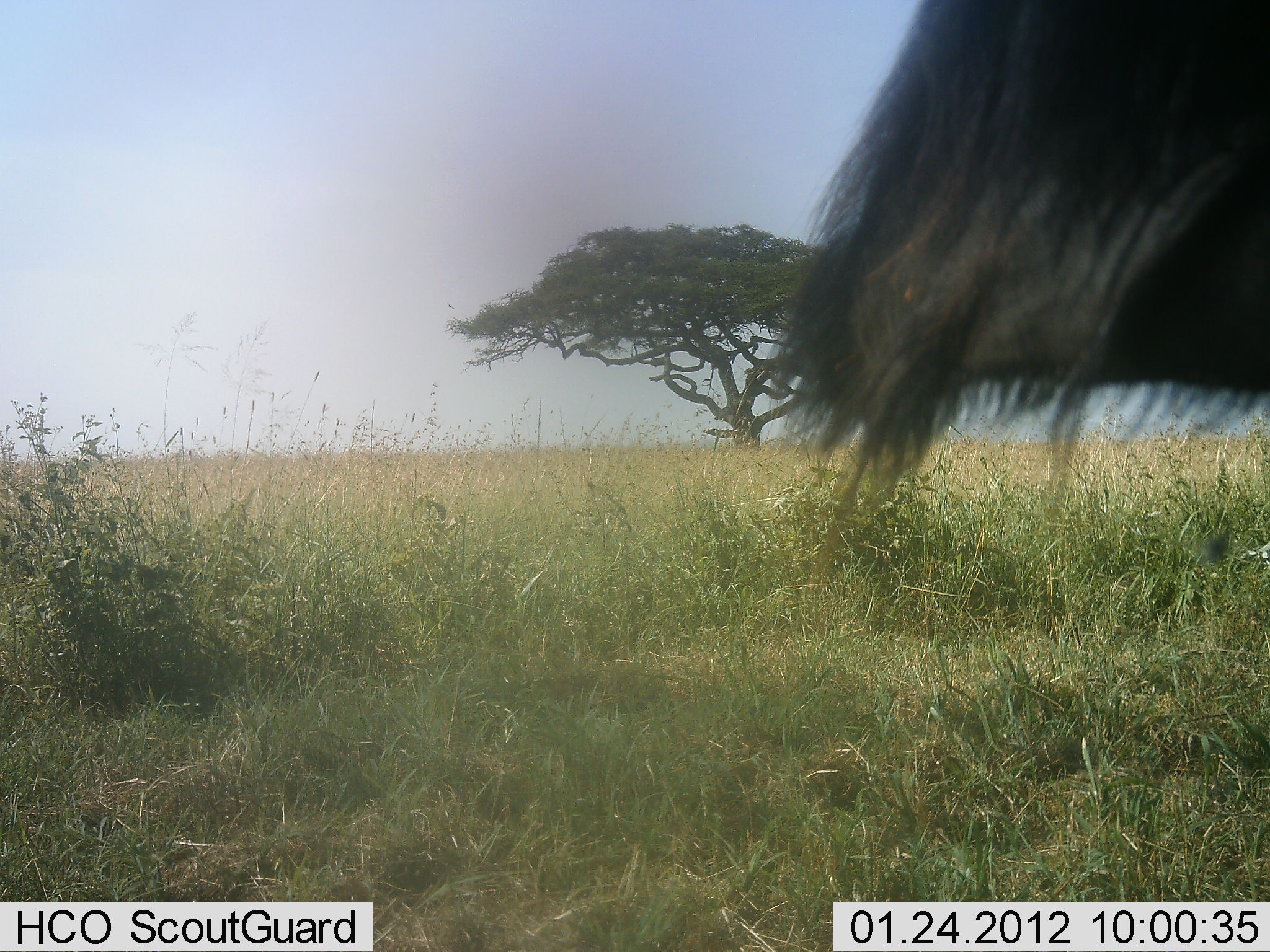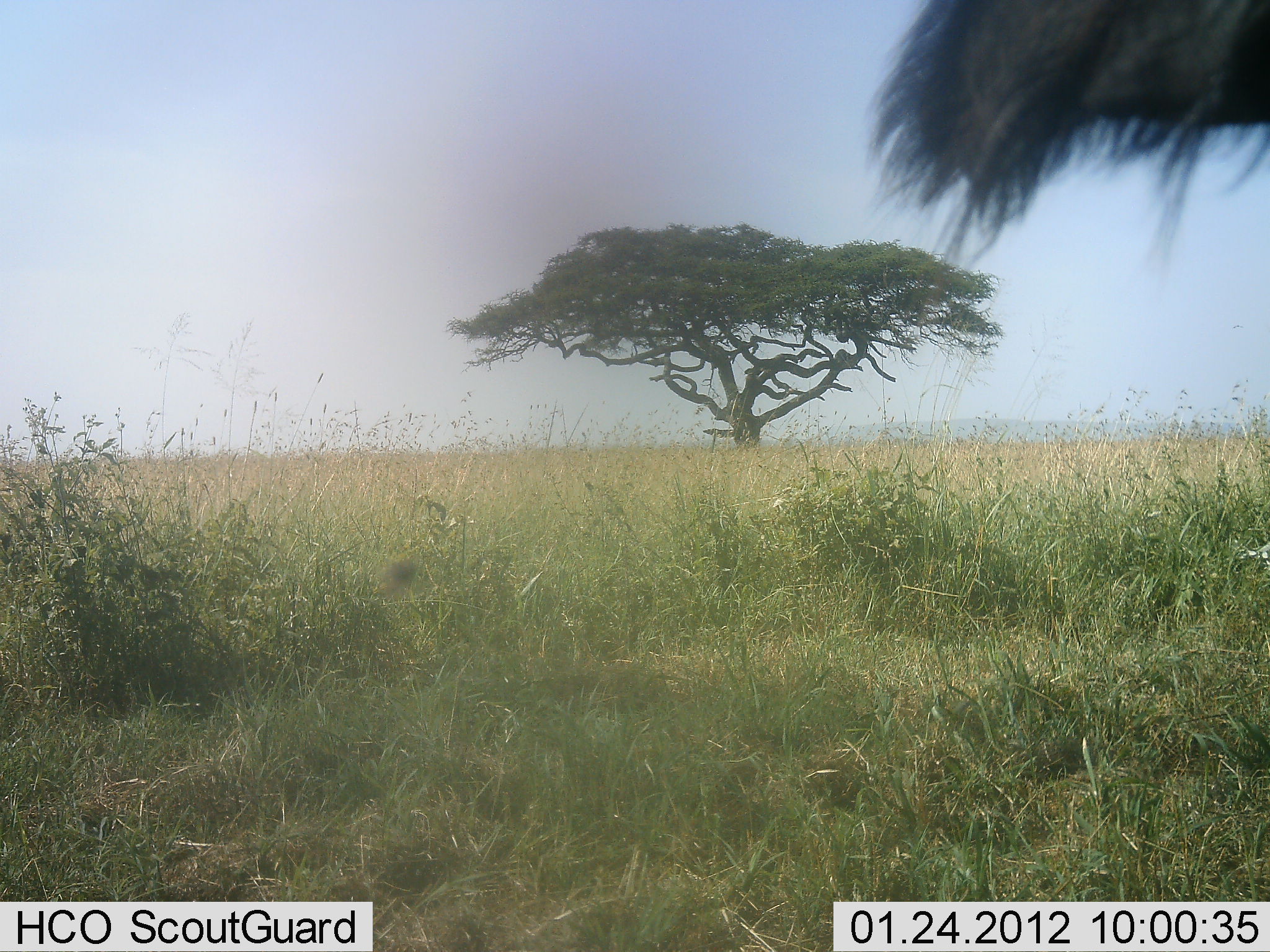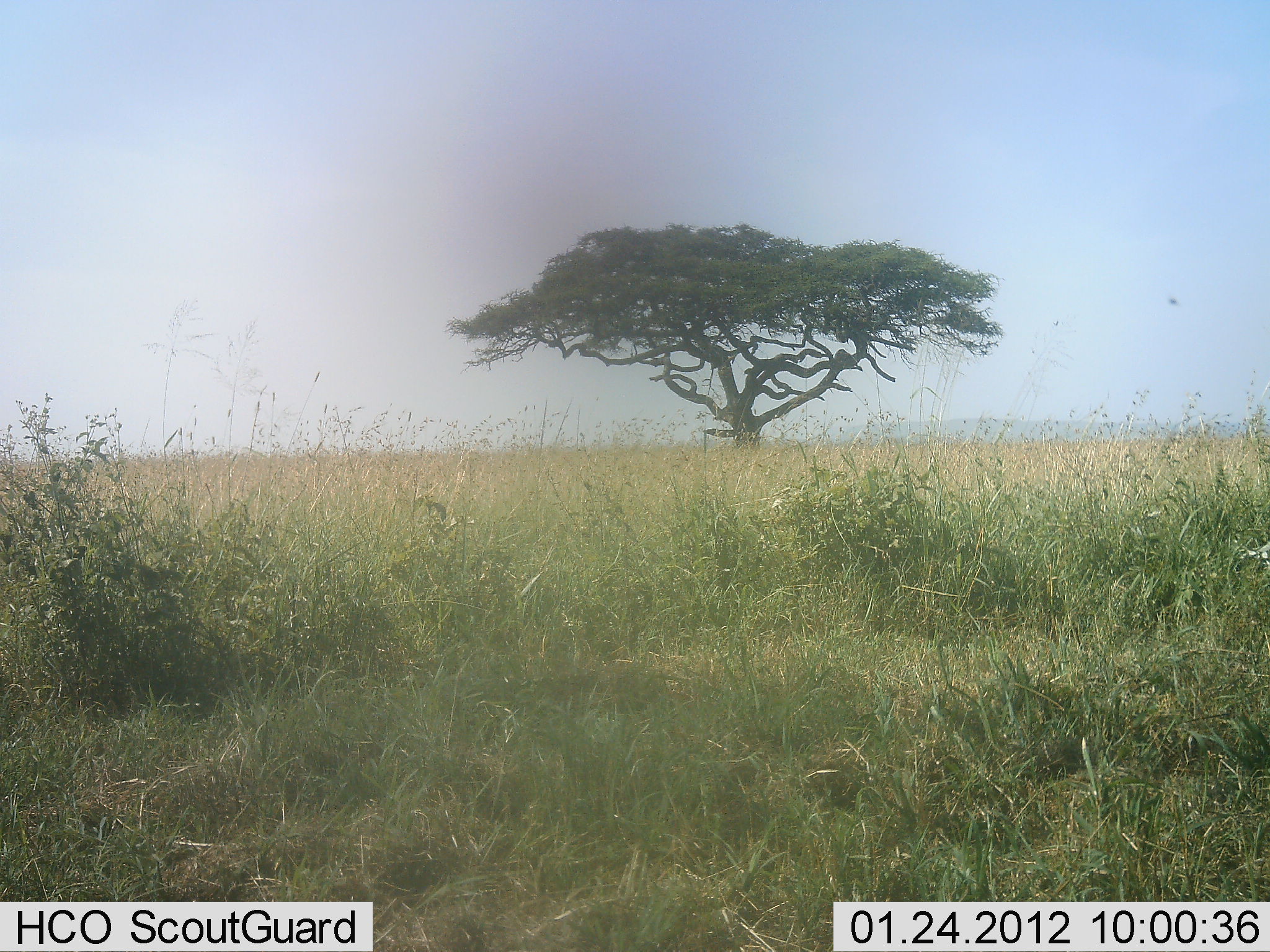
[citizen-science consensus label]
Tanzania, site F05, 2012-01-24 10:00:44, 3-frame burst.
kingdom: Animalia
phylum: Chordata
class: Mammalia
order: Artiodactyla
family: Bovidae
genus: Syncerus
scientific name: Syncerus caffer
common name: cape buffalo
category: buffalo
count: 1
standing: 33%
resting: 0%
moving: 67%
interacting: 0%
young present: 0%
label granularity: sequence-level